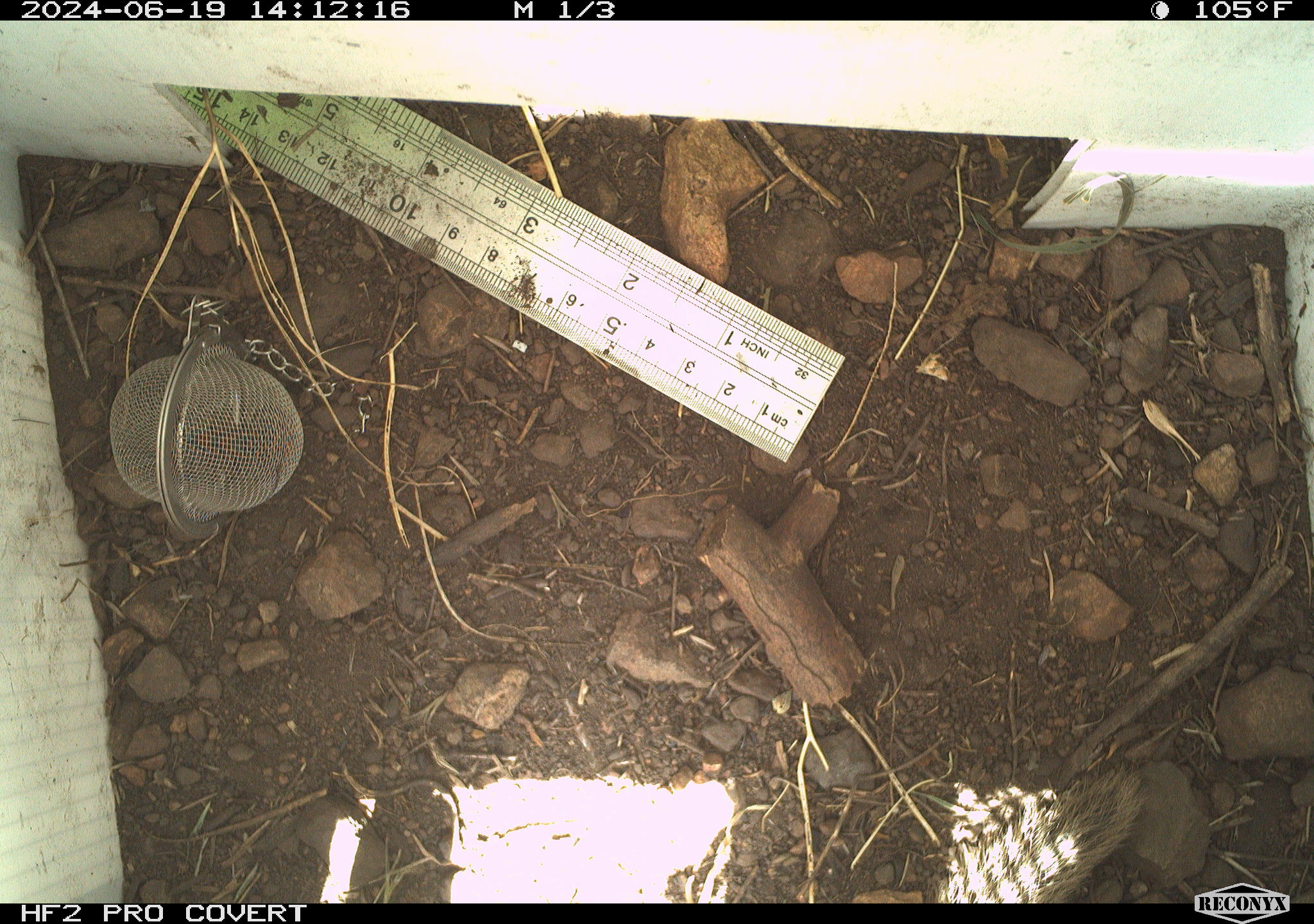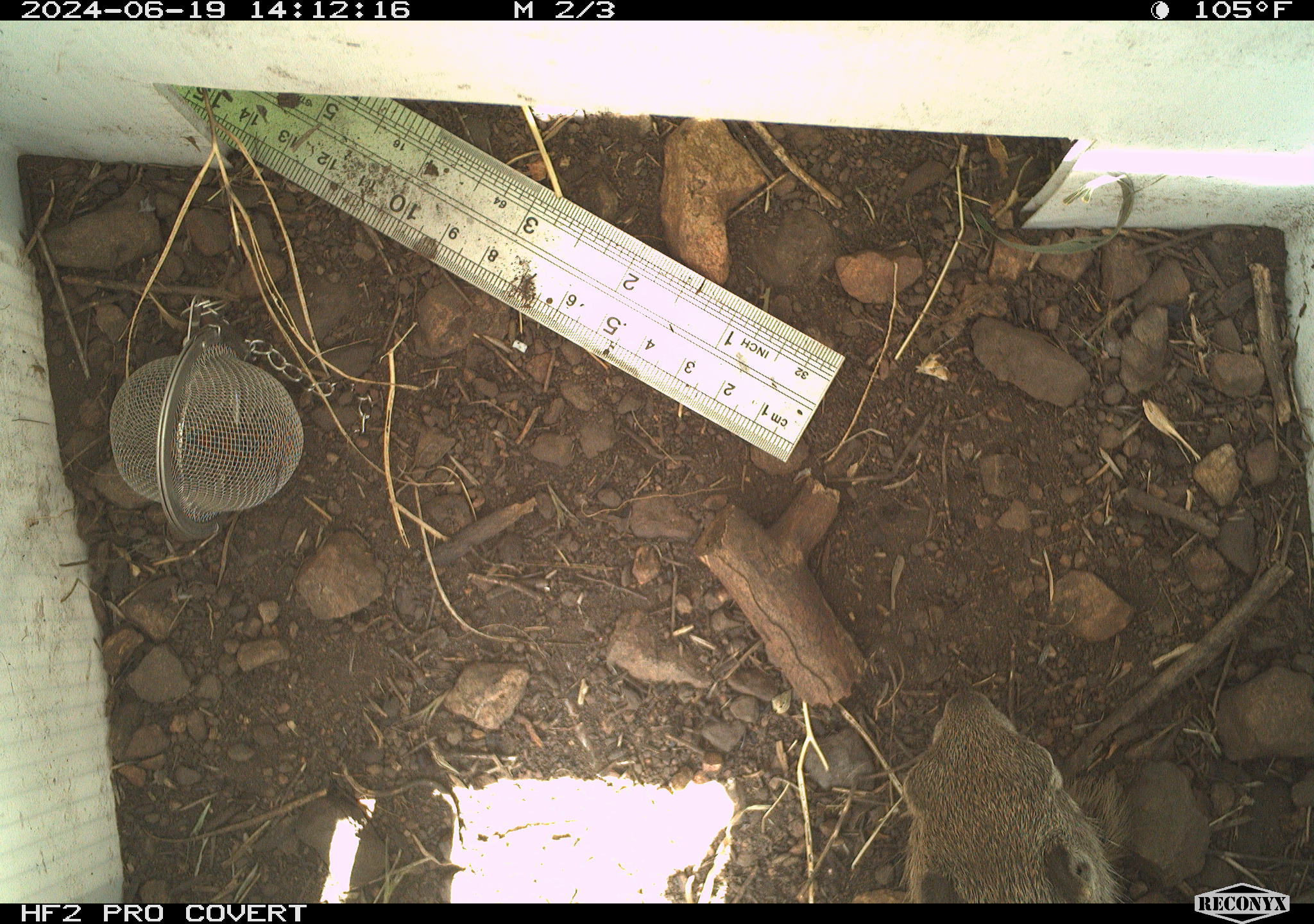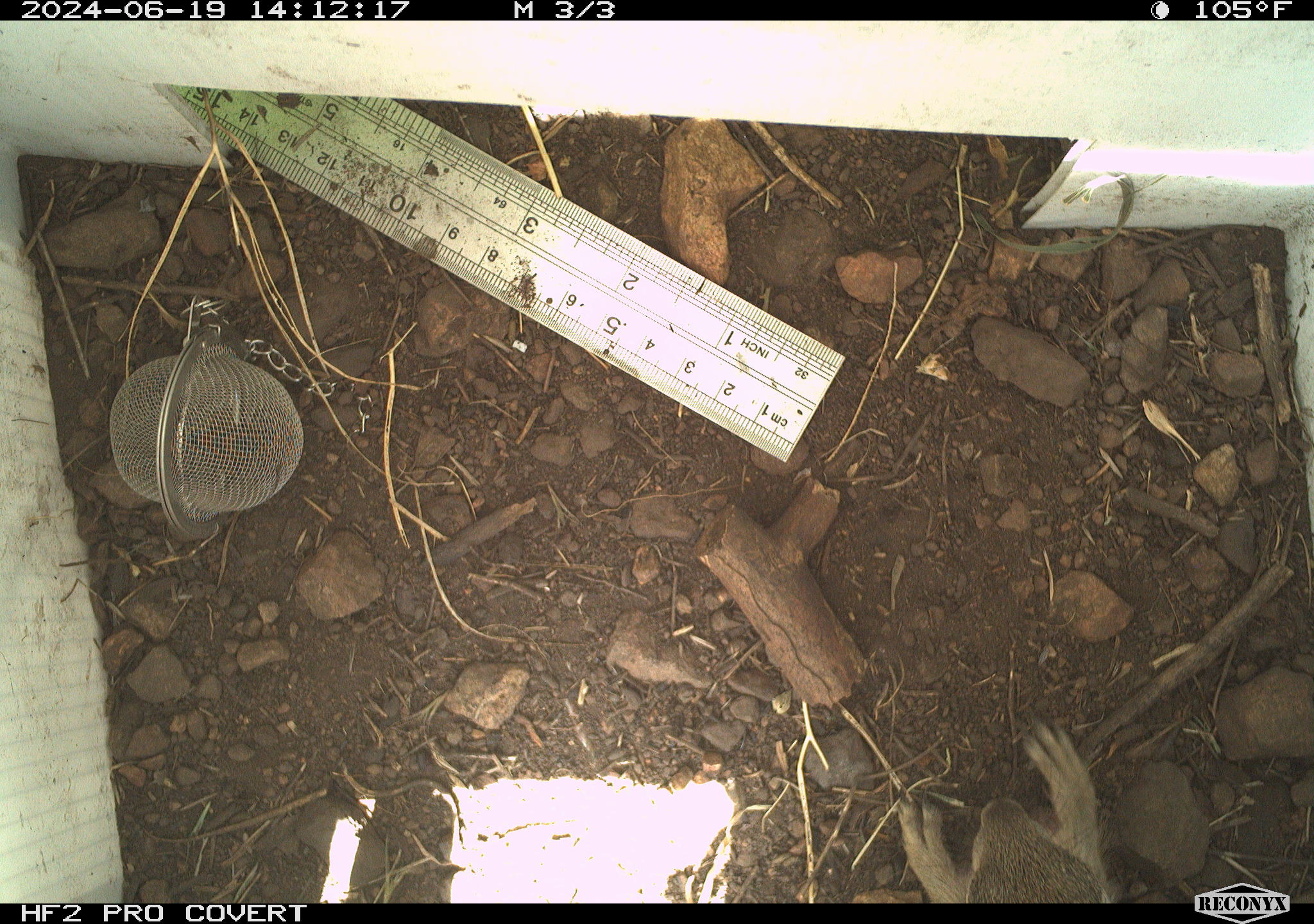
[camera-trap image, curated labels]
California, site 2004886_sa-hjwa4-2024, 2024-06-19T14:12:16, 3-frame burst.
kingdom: Animalia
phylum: Chordata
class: Mammalia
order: Rodentia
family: Sciuridae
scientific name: Sciuridae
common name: squirrels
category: sciuridae family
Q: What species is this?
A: Sciuridae family (squirrels) (Sciuridae).